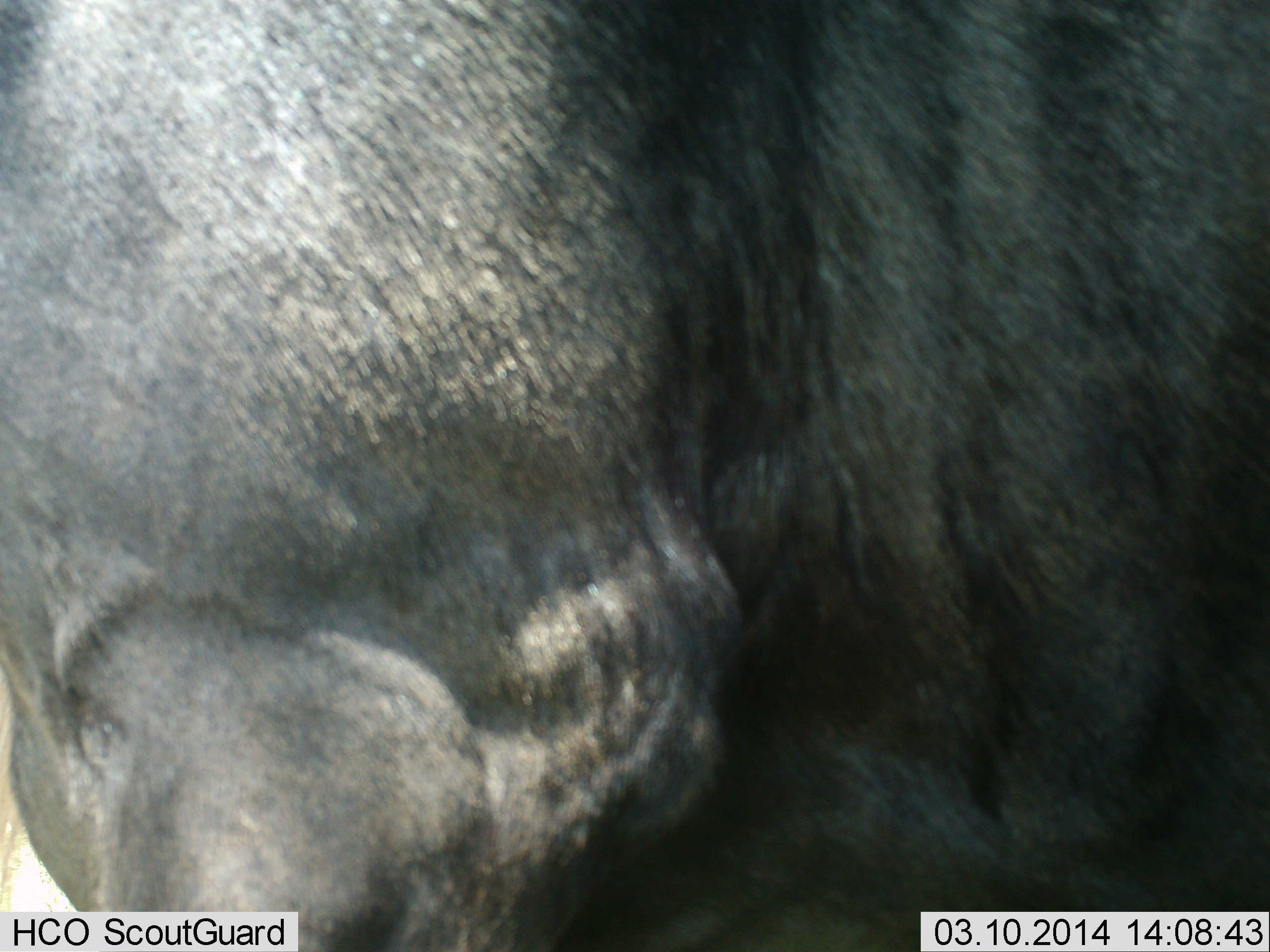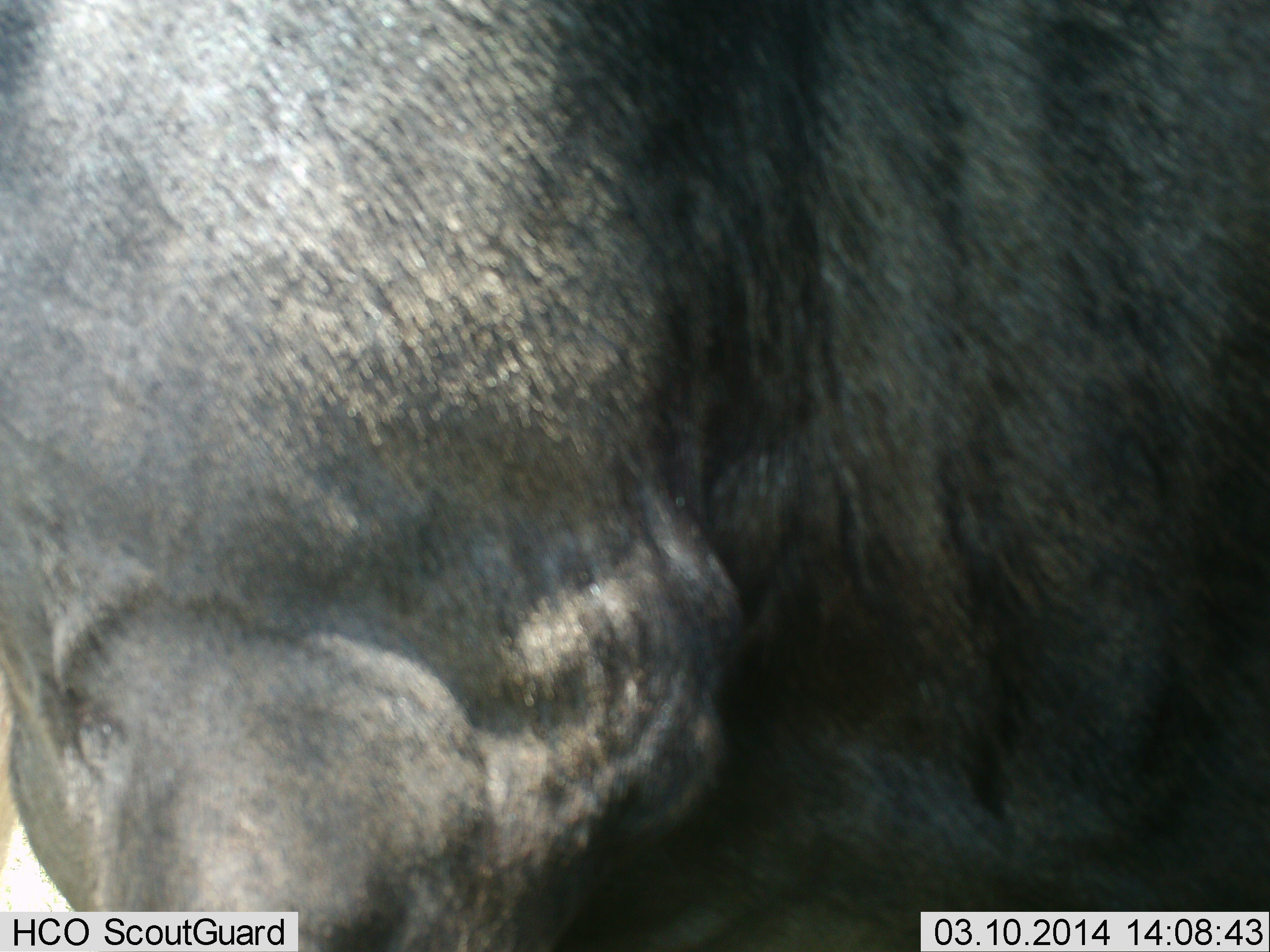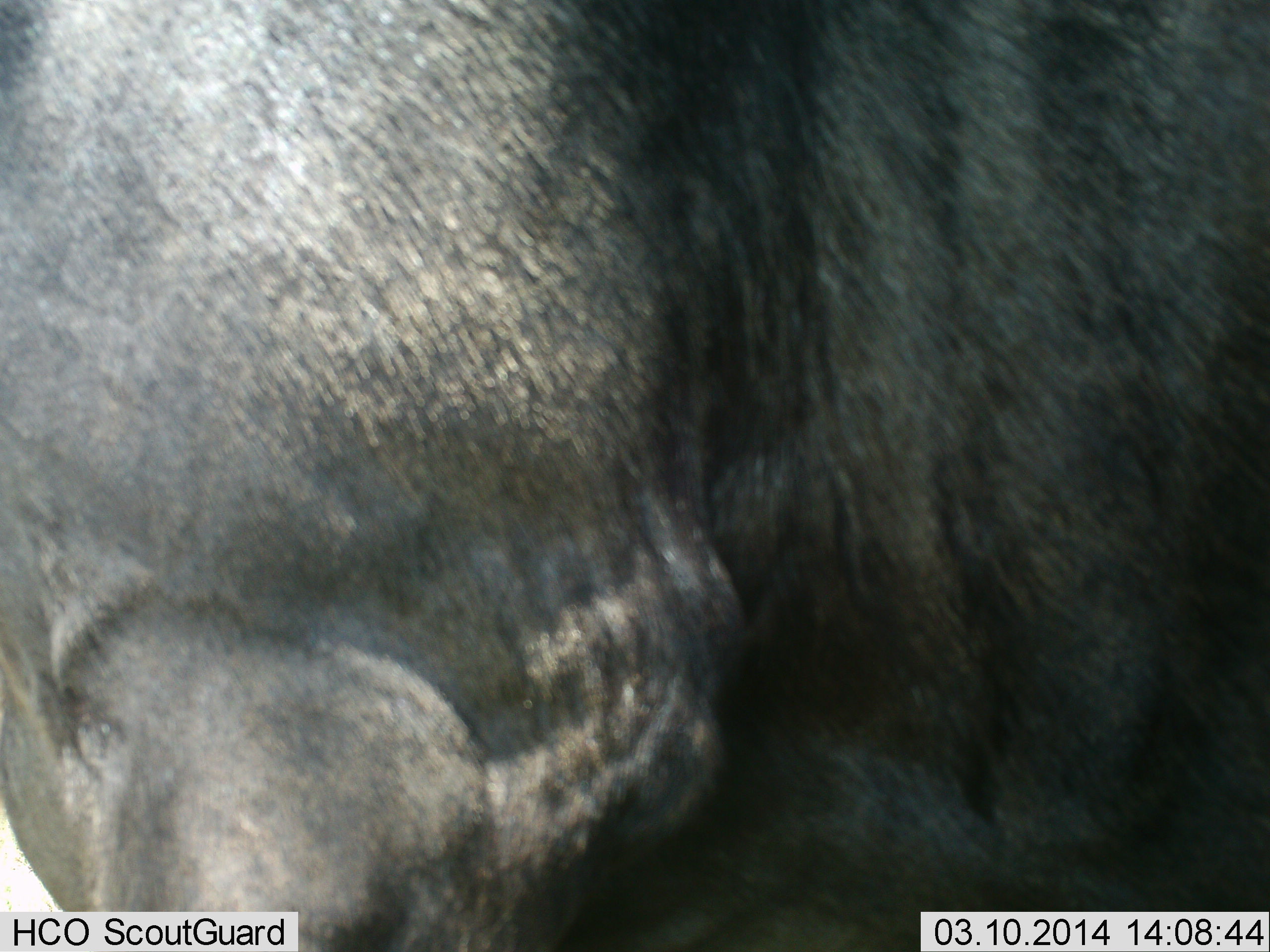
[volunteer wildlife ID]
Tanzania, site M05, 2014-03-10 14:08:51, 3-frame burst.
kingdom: Animalia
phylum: Chordata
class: Mammalia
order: Artiodactyla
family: Bovidae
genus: Connochaetes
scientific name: Connochaetes taurinus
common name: blue wildebeest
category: wildebeest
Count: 1.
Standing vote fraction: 100%.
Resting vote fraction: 0%.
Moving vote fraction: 0%.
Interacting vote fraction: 0%.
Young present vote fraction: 0%.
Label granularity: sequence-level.